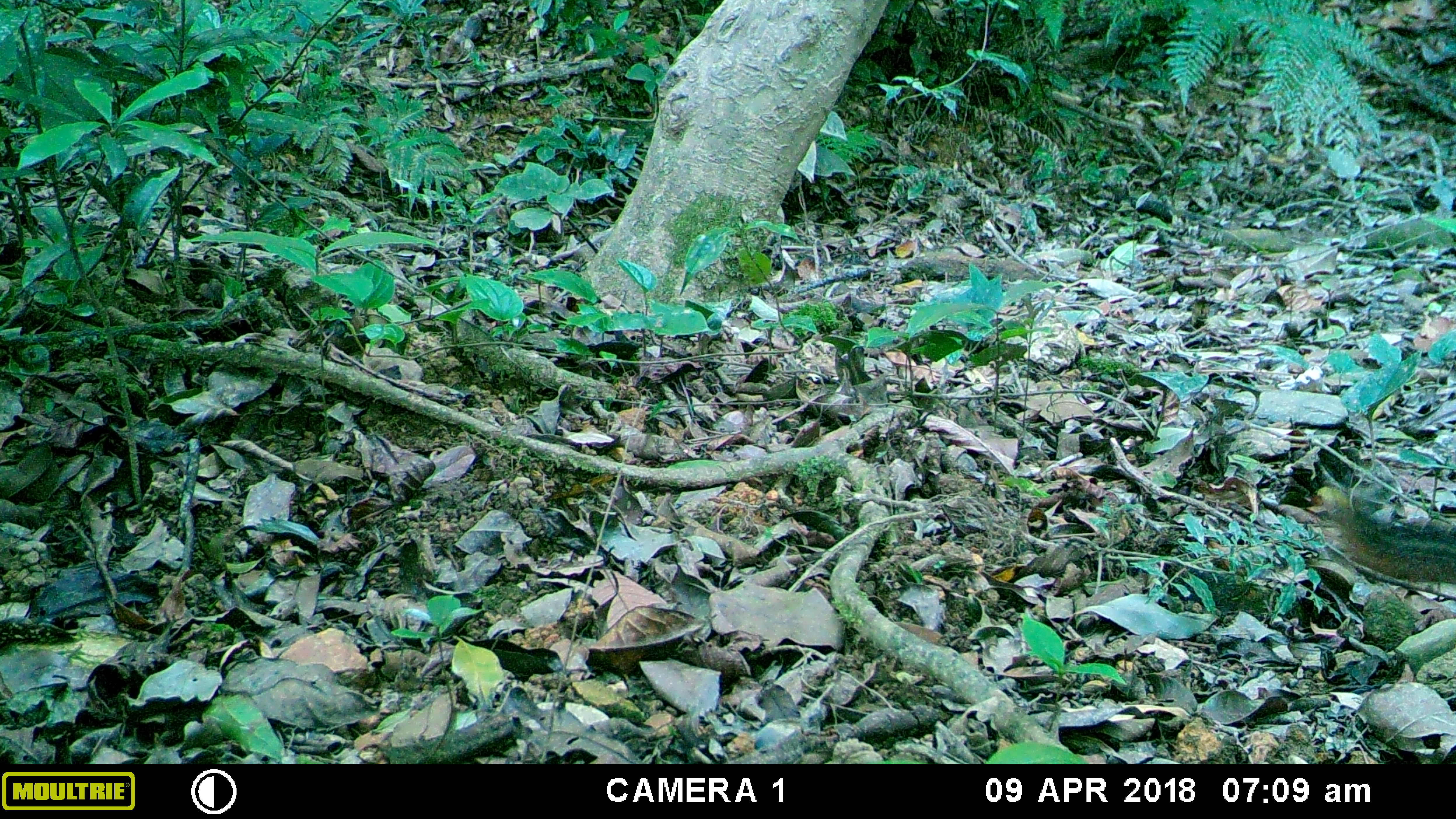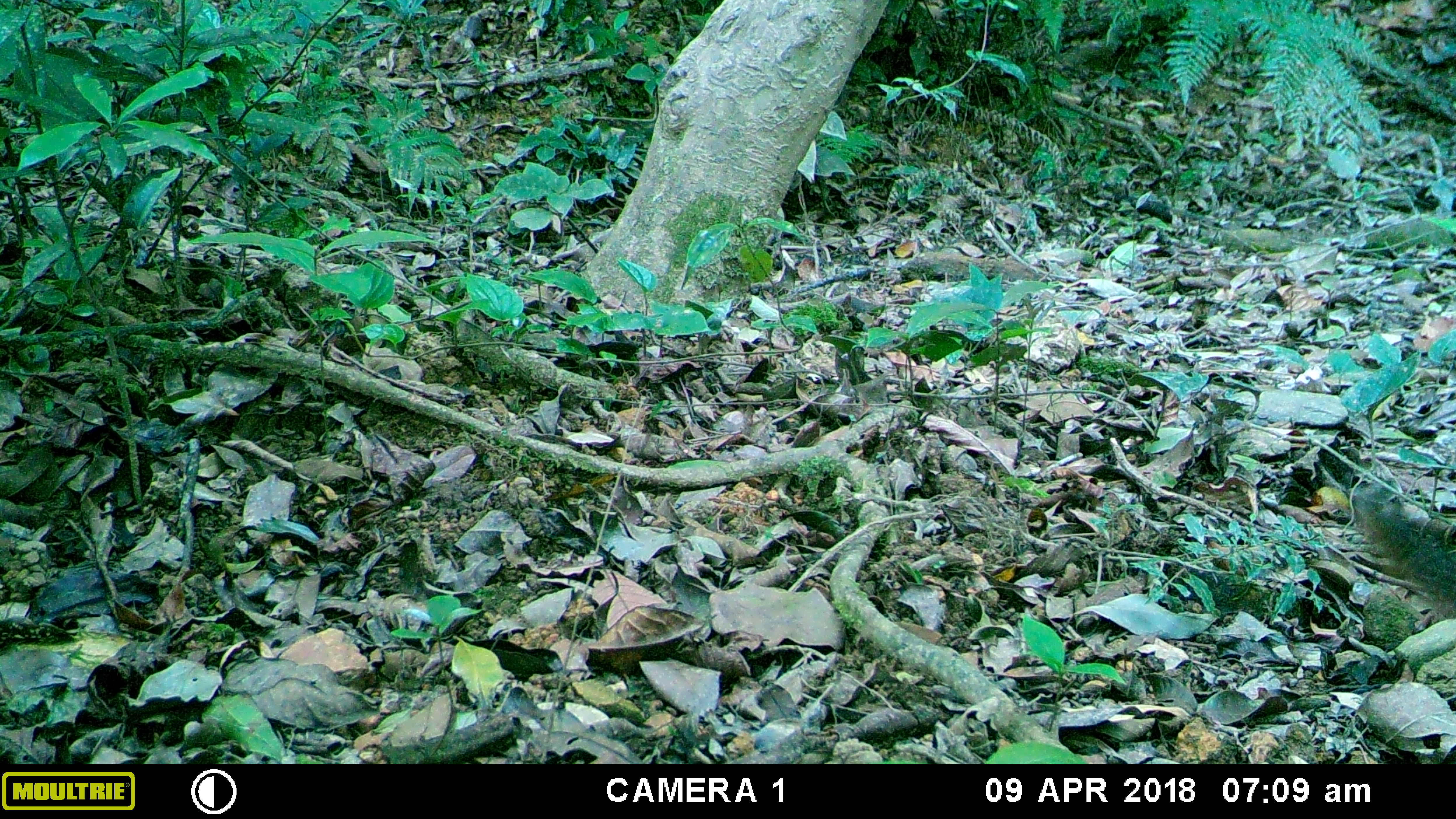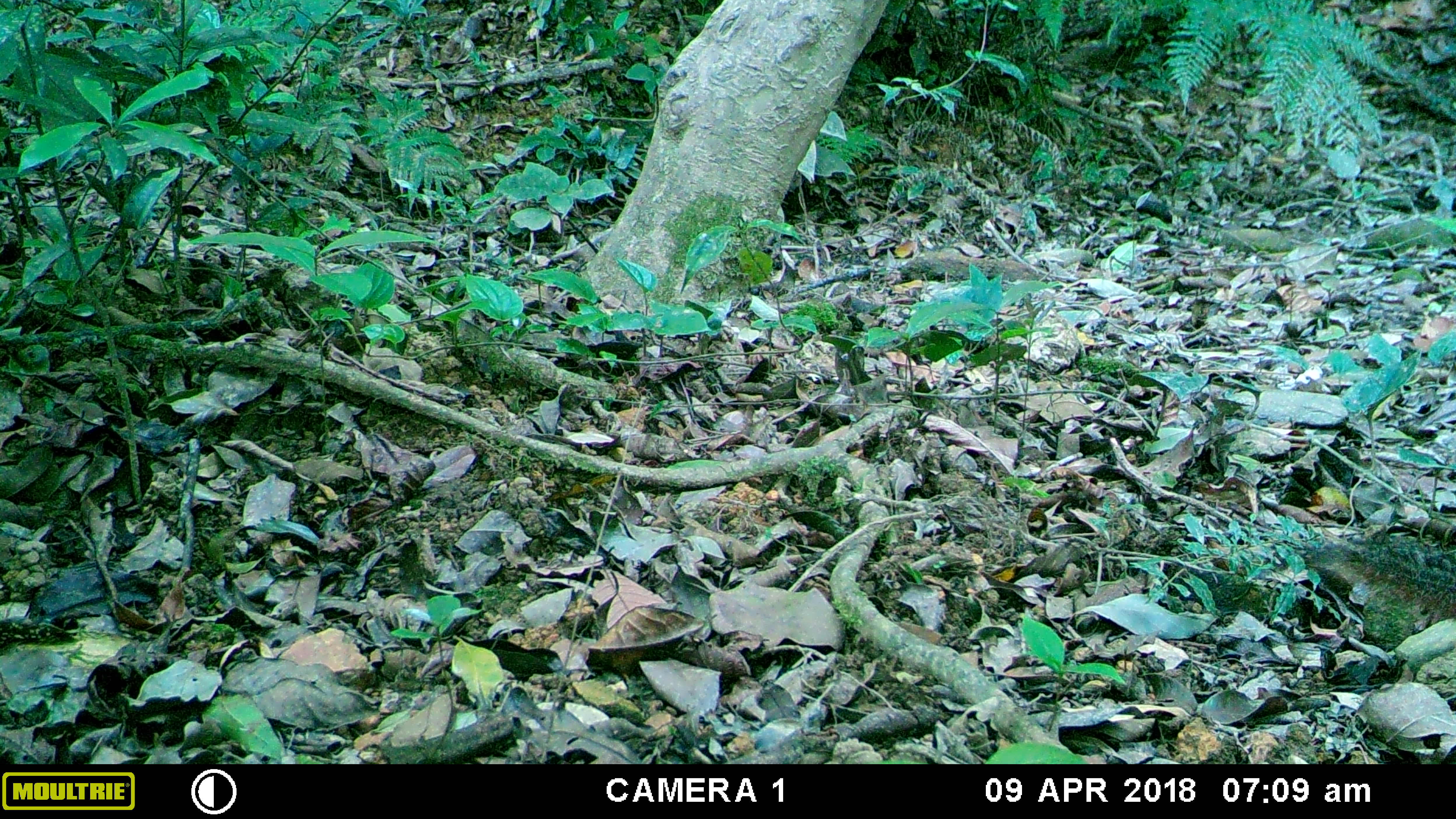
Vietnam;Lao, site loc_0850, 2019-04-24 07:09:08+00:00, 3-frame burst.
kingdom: Animalia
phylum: Chordata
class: Mammalia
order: Rodentia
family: Sciuridae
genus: Dremomys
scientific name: Dremomys rufigenis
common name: red-cheeked squirrel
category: red cheeked squirrel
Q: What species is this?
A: Red cheeked squirrel (red-cheeked squirrel) (Dremomys rufigenis).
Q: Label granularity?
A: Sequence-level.